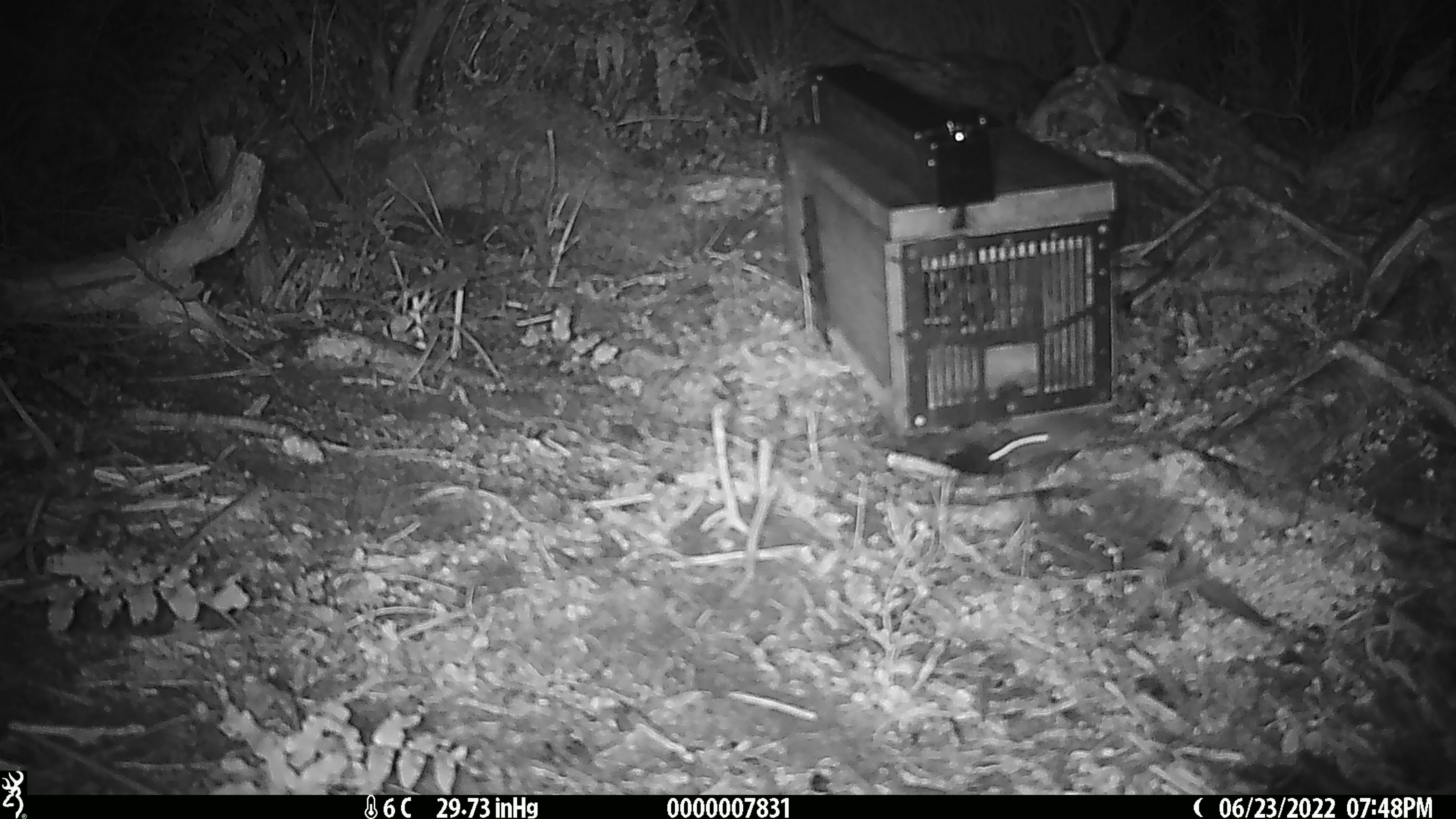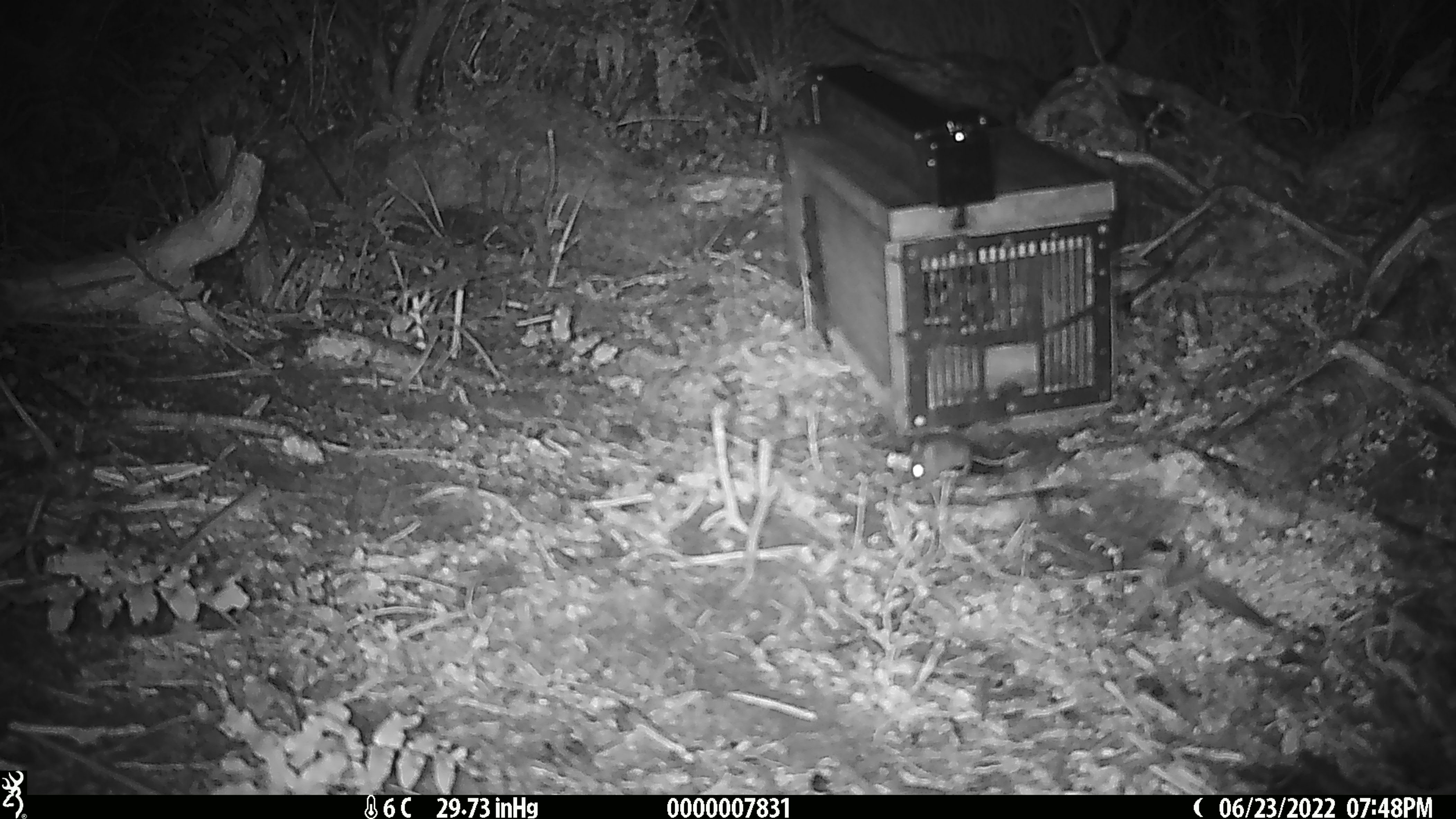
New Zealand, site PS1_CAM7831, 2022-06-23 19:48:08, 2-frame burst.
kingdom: Animalia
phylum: Chordata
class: Mammalia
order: Rodentia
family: Muridae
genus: Mus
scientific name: Mus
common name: mouse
Mouse (Mus).